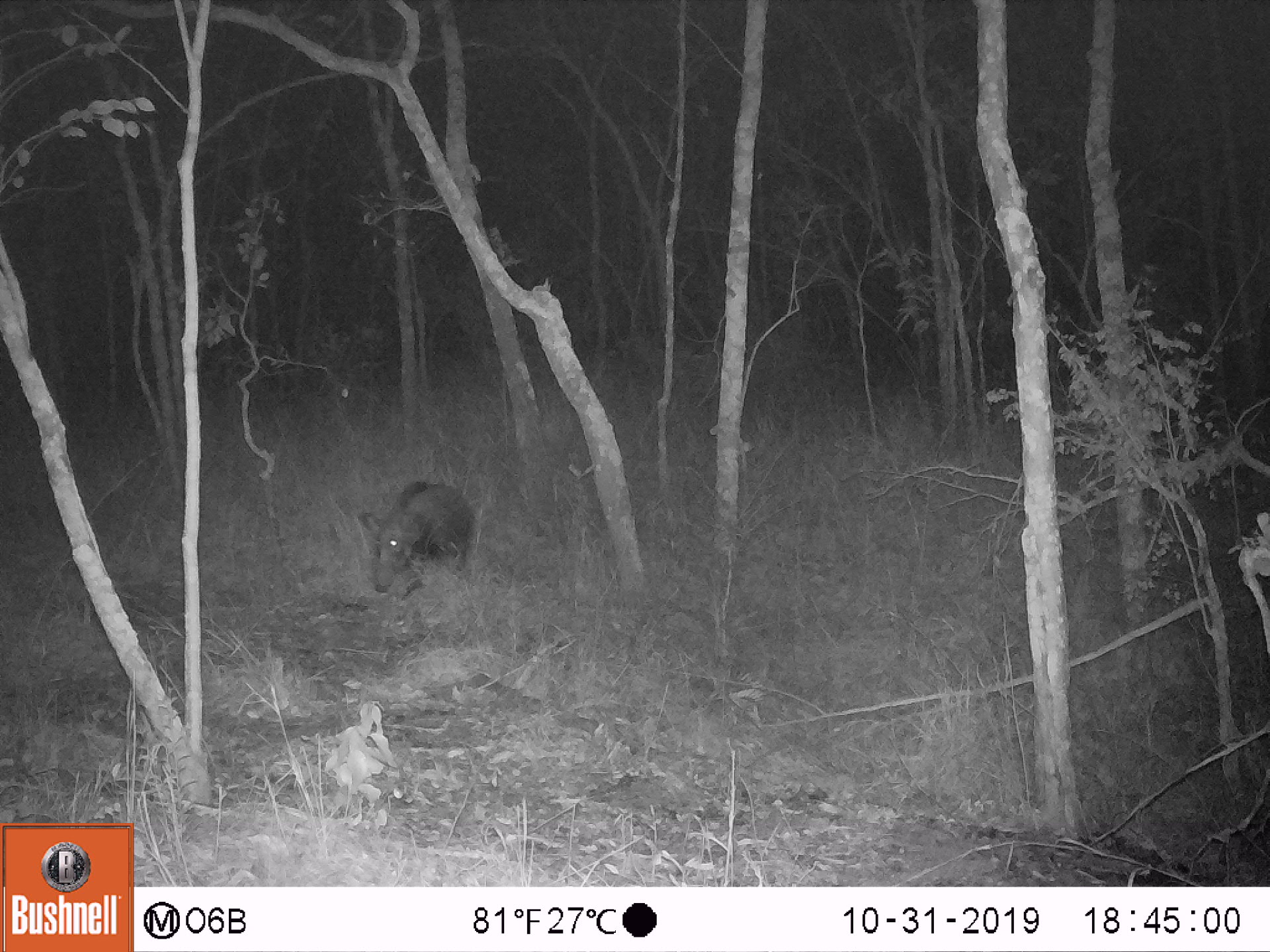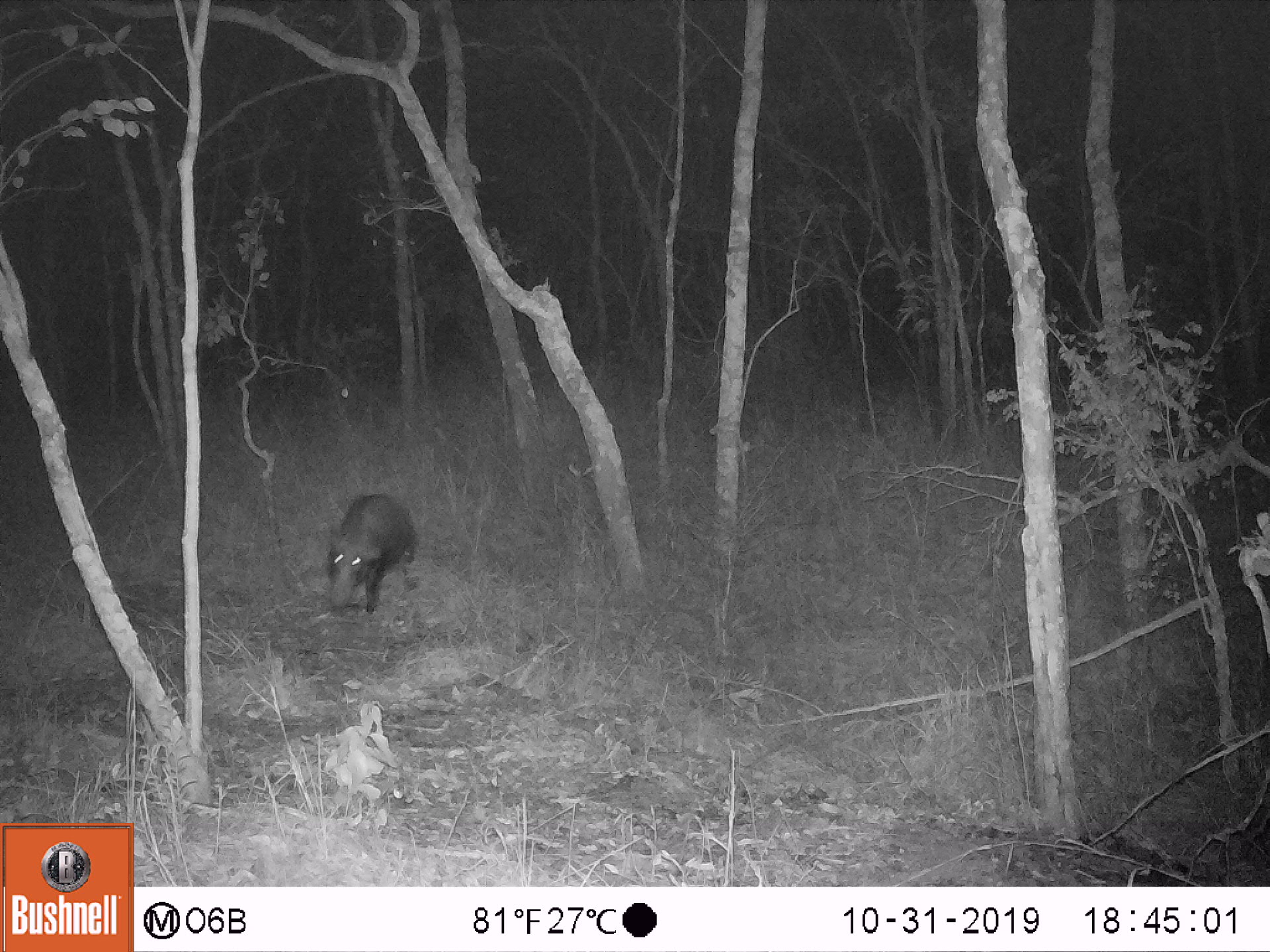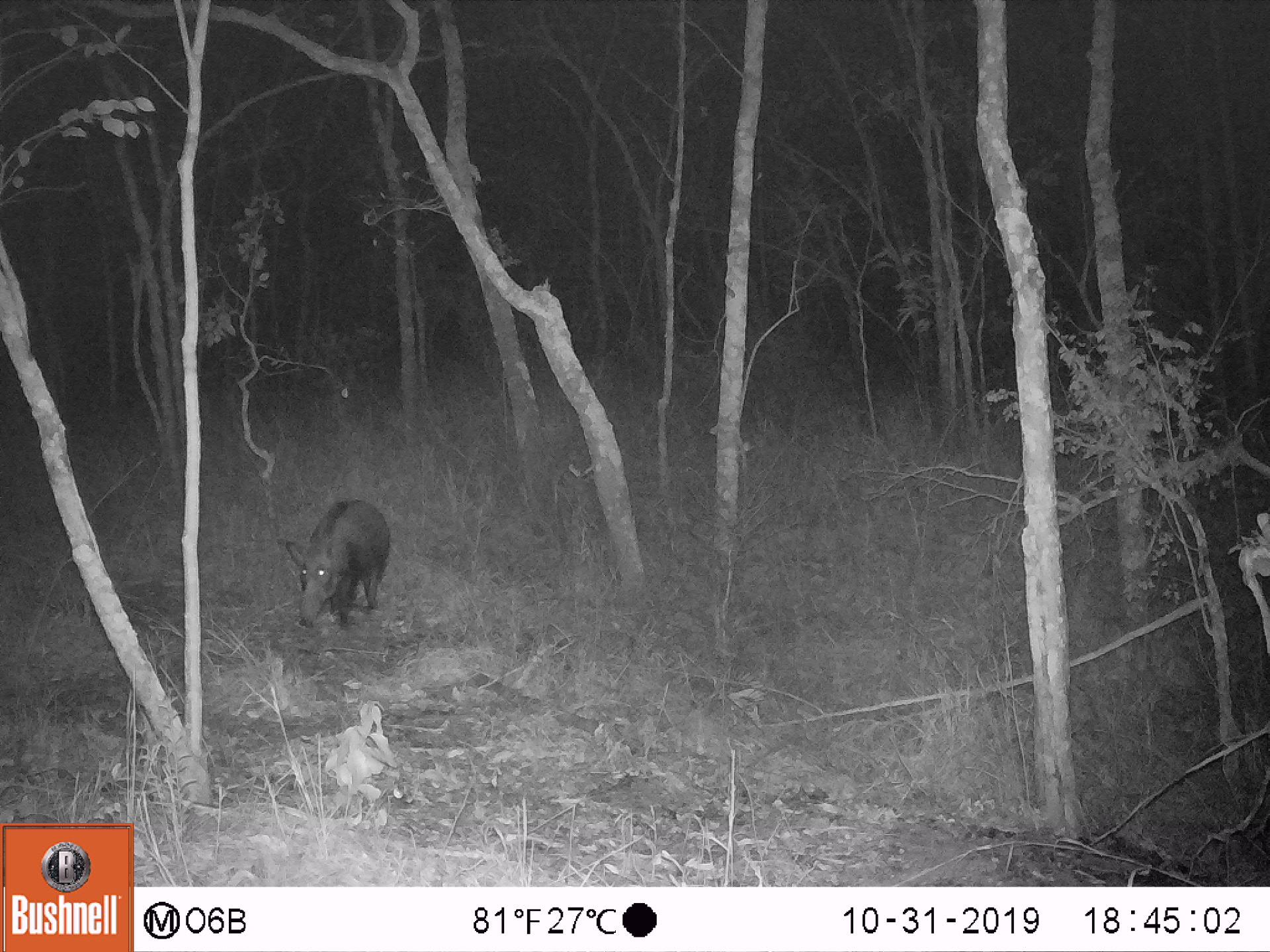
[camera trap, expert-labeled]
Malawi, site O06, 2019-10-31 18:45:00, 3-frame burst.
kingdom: Animalia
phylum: Chordata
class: Mammalia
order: Artiodactyla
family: Suidae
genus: Potamochoerus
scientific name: Potamochoerus larvatus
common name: bushpig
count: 1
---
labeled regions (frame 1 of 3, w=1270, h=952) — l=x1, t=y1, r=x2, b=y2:
bushpig: l=355, t=479, r=475, b=598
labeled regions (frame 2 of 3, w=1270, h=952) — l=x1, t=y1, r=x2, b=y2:
bushpig: l=319, t=489, r=421, b=613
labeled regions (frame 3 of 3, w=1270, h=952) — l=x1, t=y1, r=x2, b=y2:
bushpig: l=287, t=498, r=392, b=625